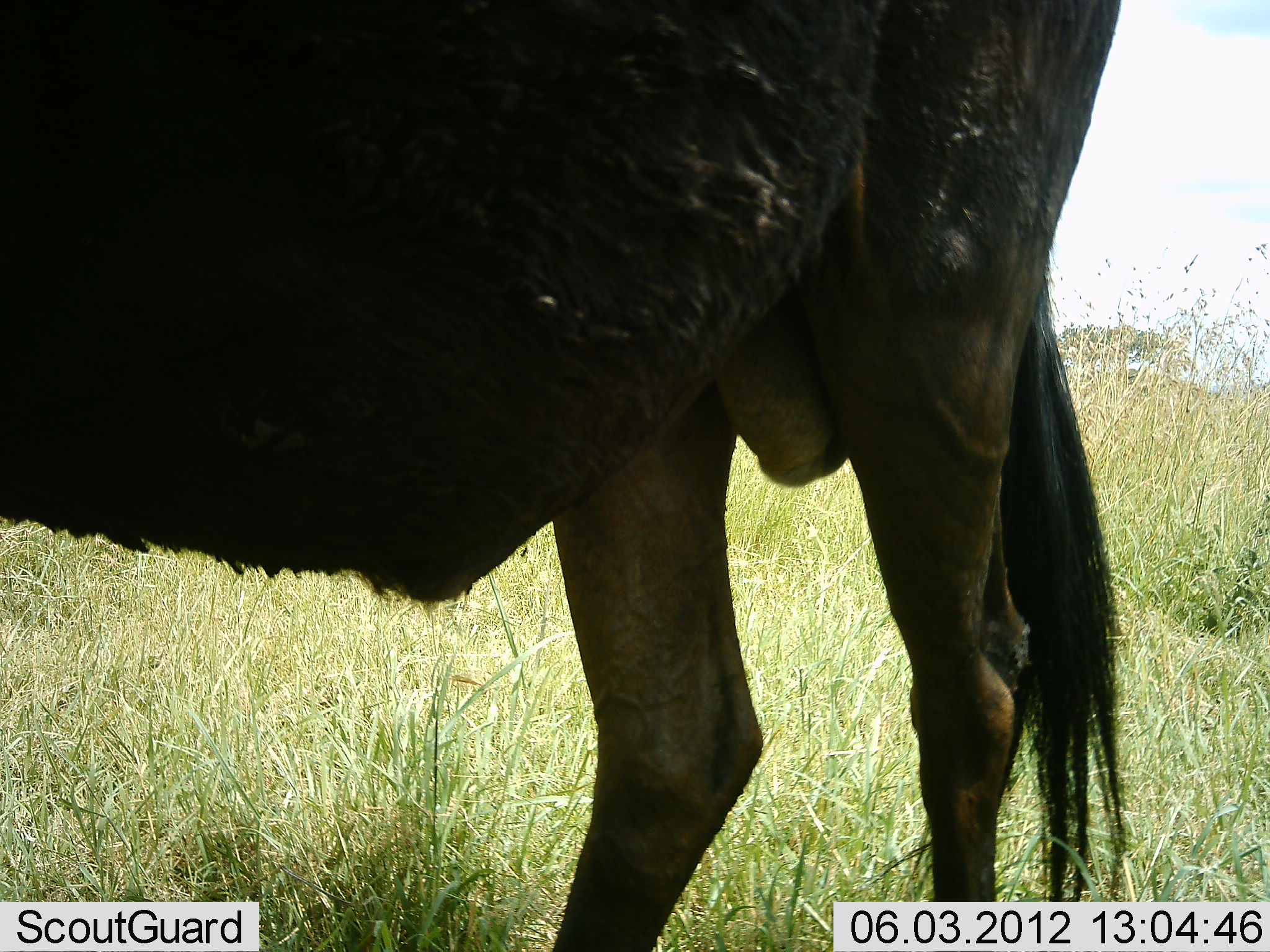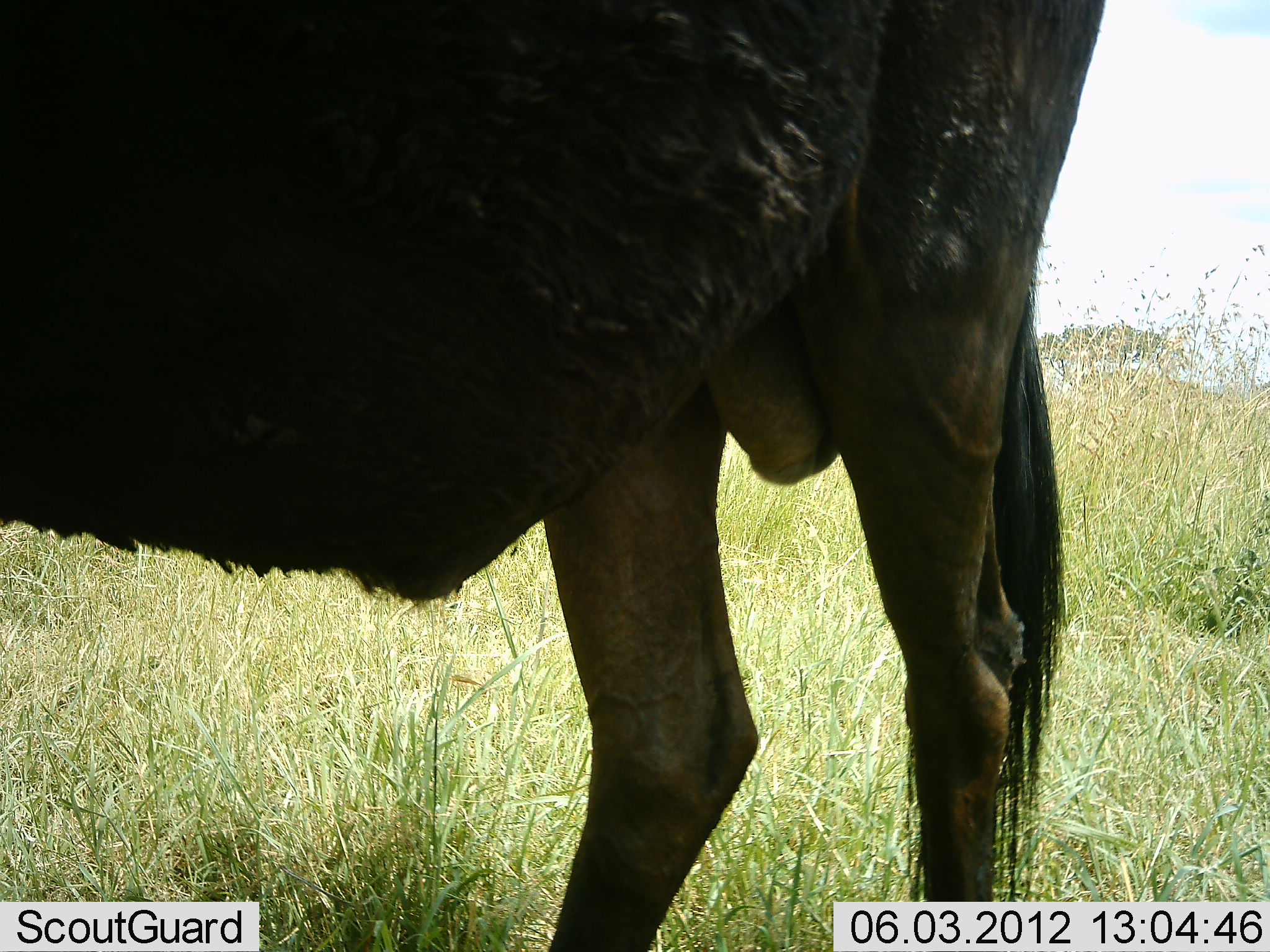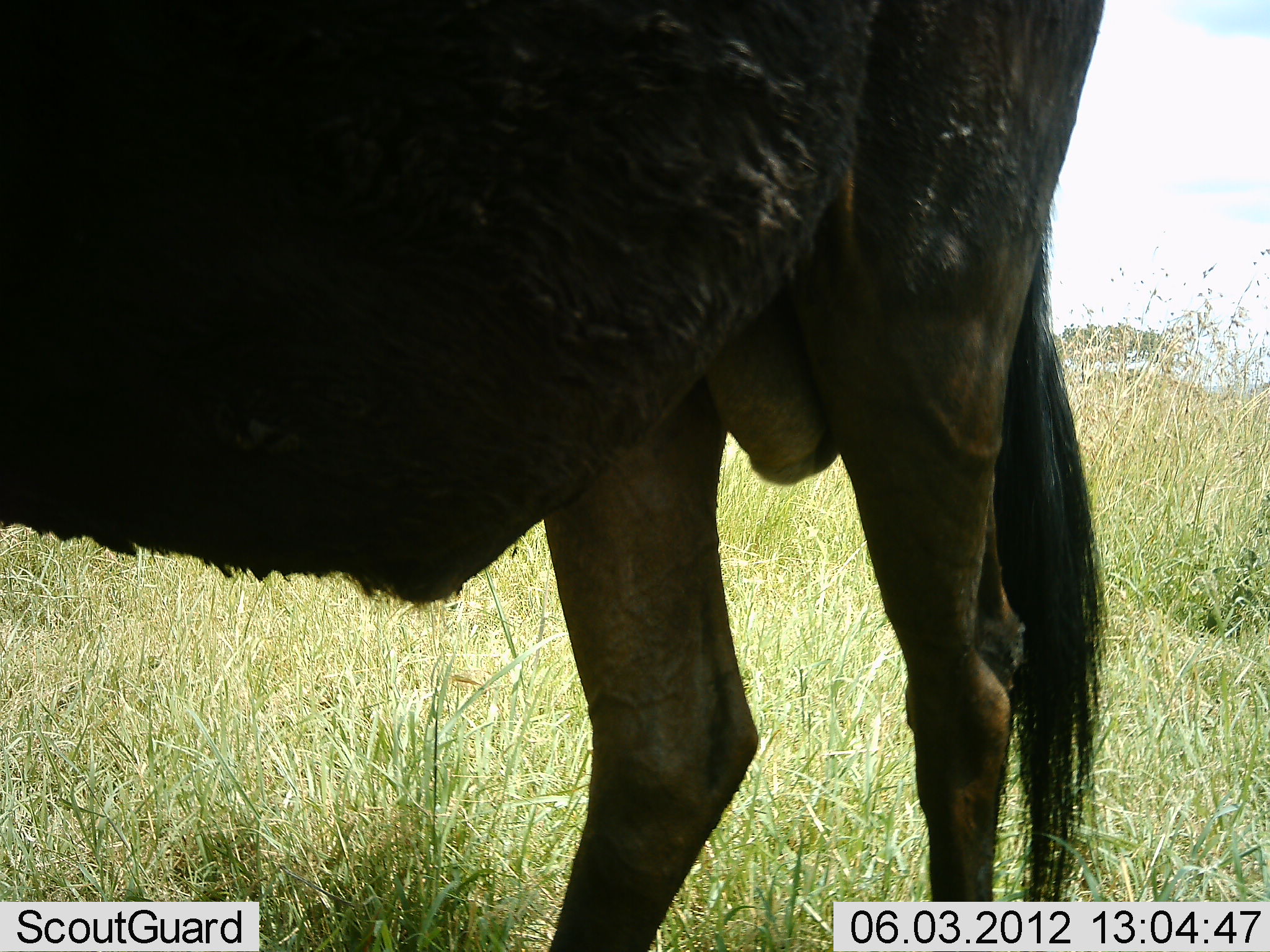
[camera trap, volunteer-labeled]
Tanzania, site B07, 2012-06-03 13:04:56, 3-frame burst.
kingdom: Animalia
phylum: Chordata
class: Mammalia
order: Artiodactyla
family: Bovidae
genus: Connochaetes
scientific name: Connochaetes taurinus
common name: blue wildebeest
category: wildebeest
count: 1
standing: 100%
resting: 0%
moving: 0%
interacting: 0%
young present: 10%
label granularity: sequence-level